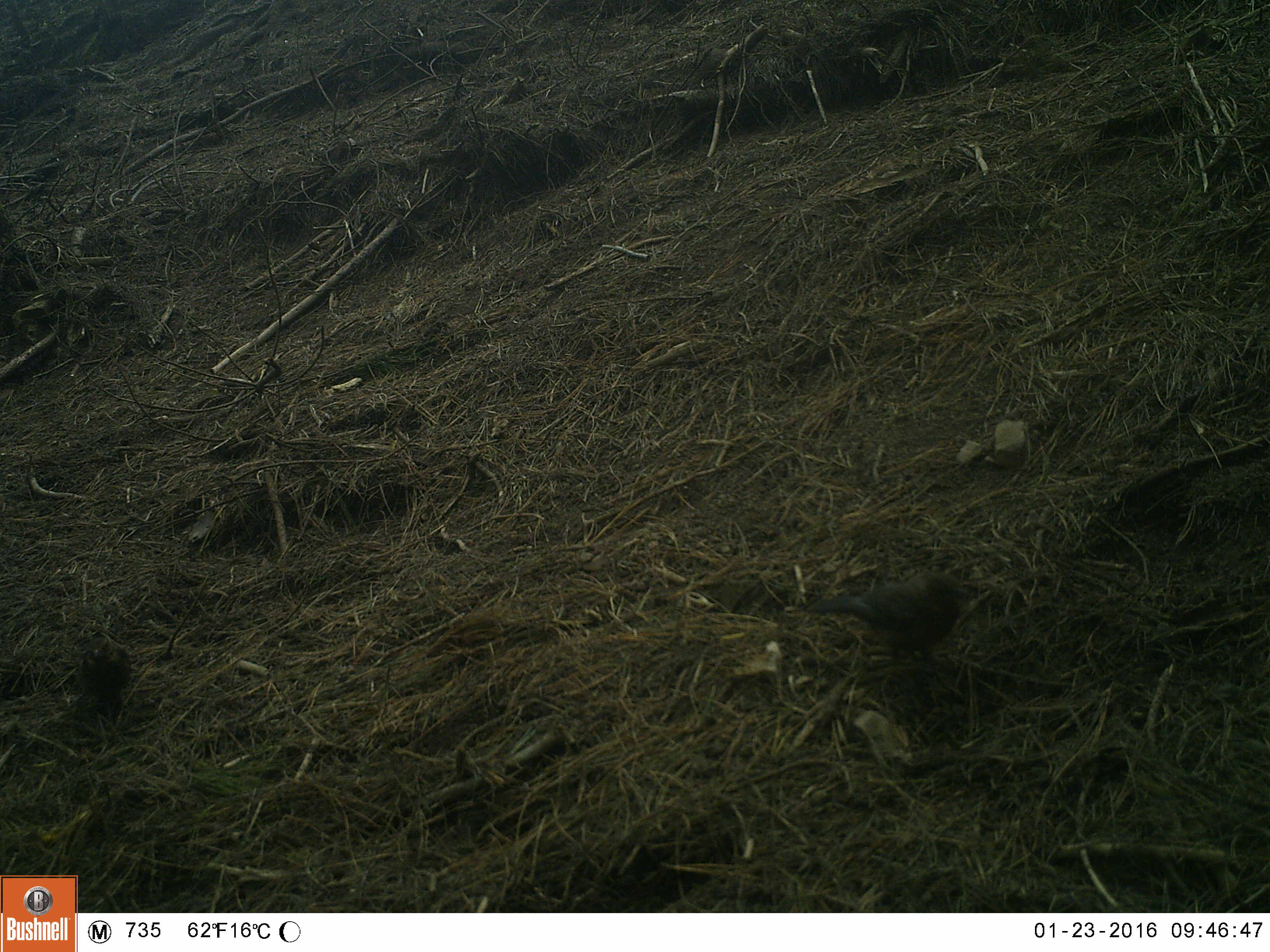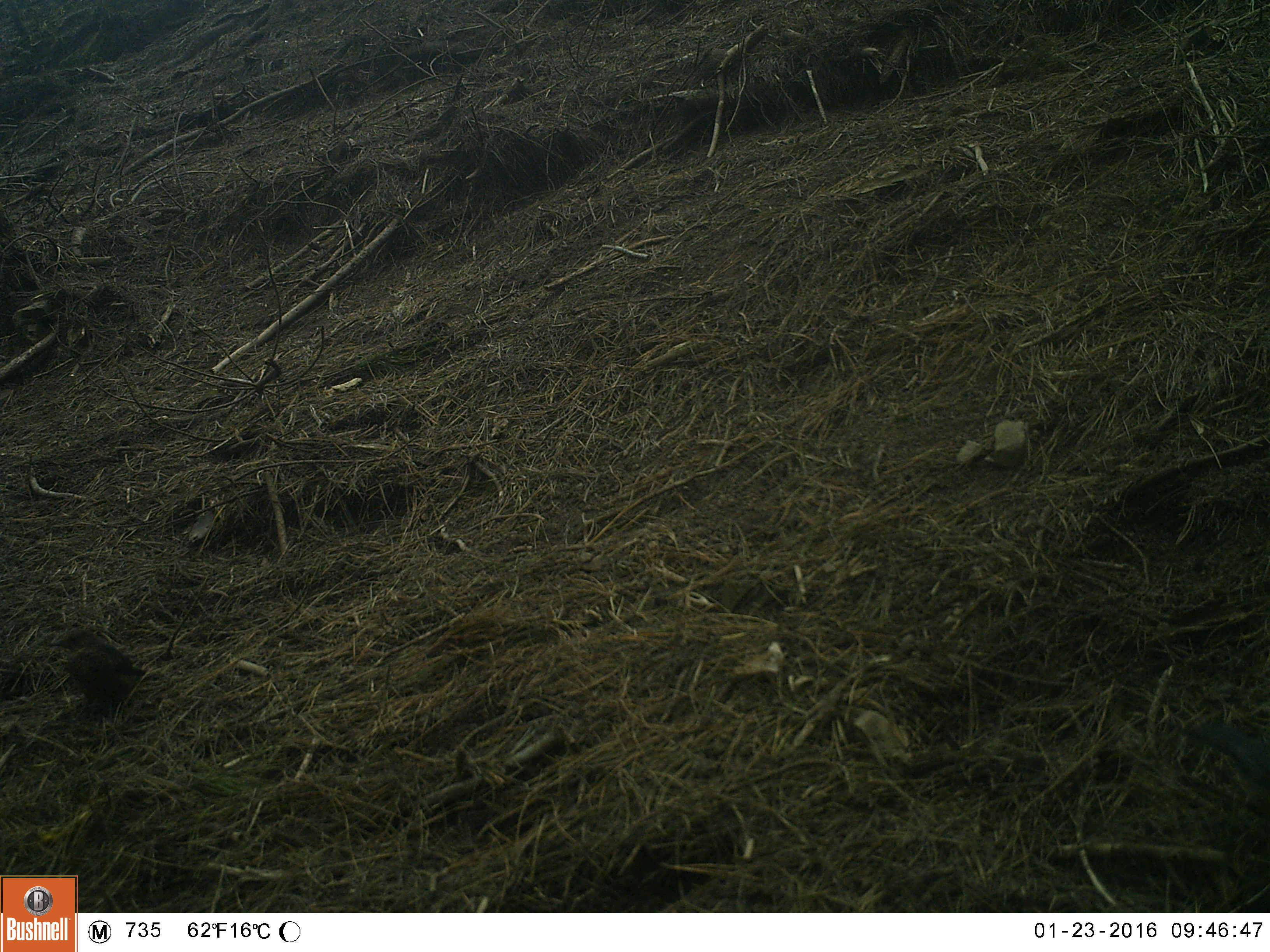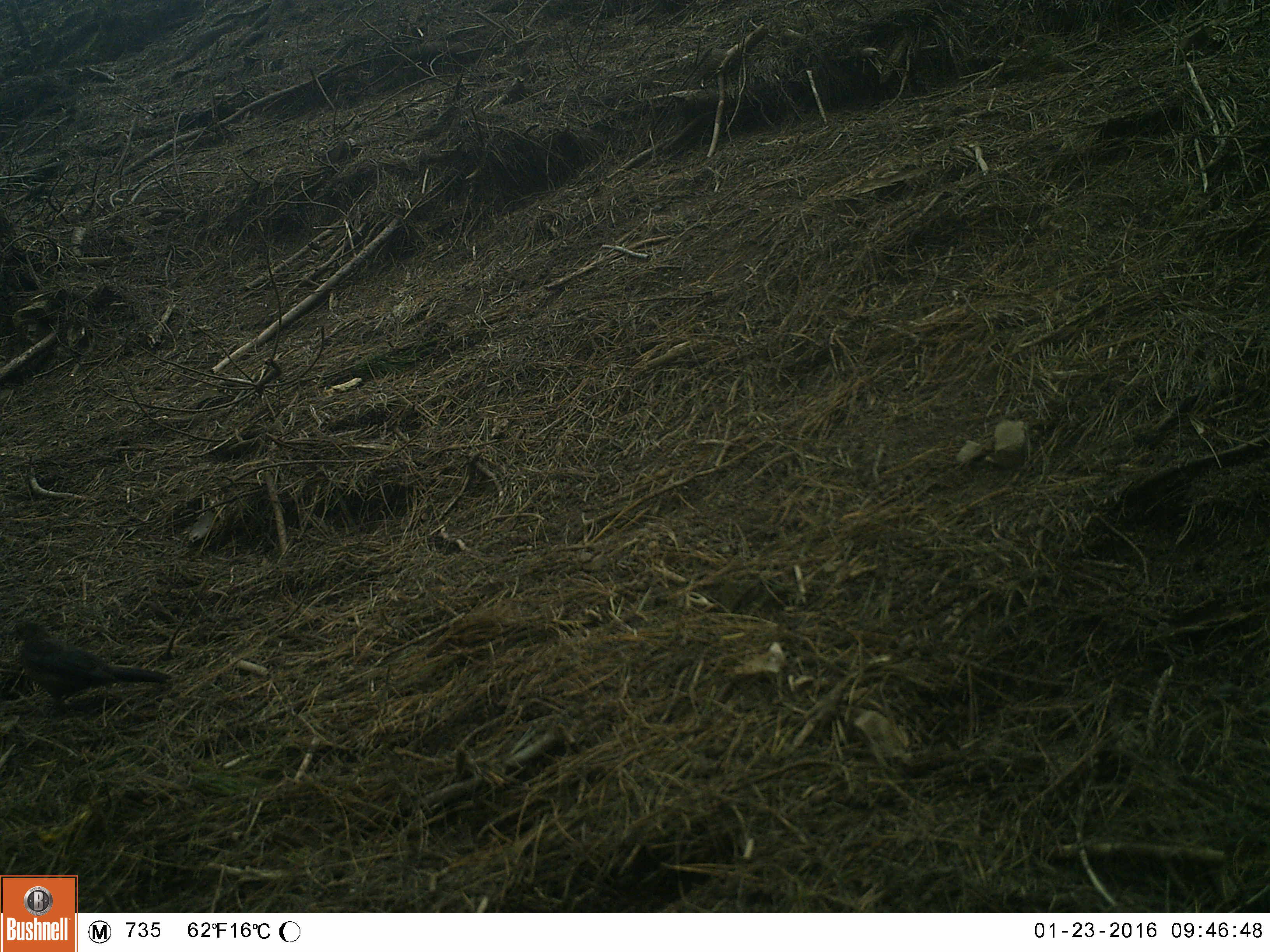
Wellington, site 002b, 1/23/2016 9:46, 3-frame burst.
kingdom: Animalia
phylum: Chordata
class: Aves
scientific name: Aves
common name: bird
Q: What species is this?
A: Bird (Aves).